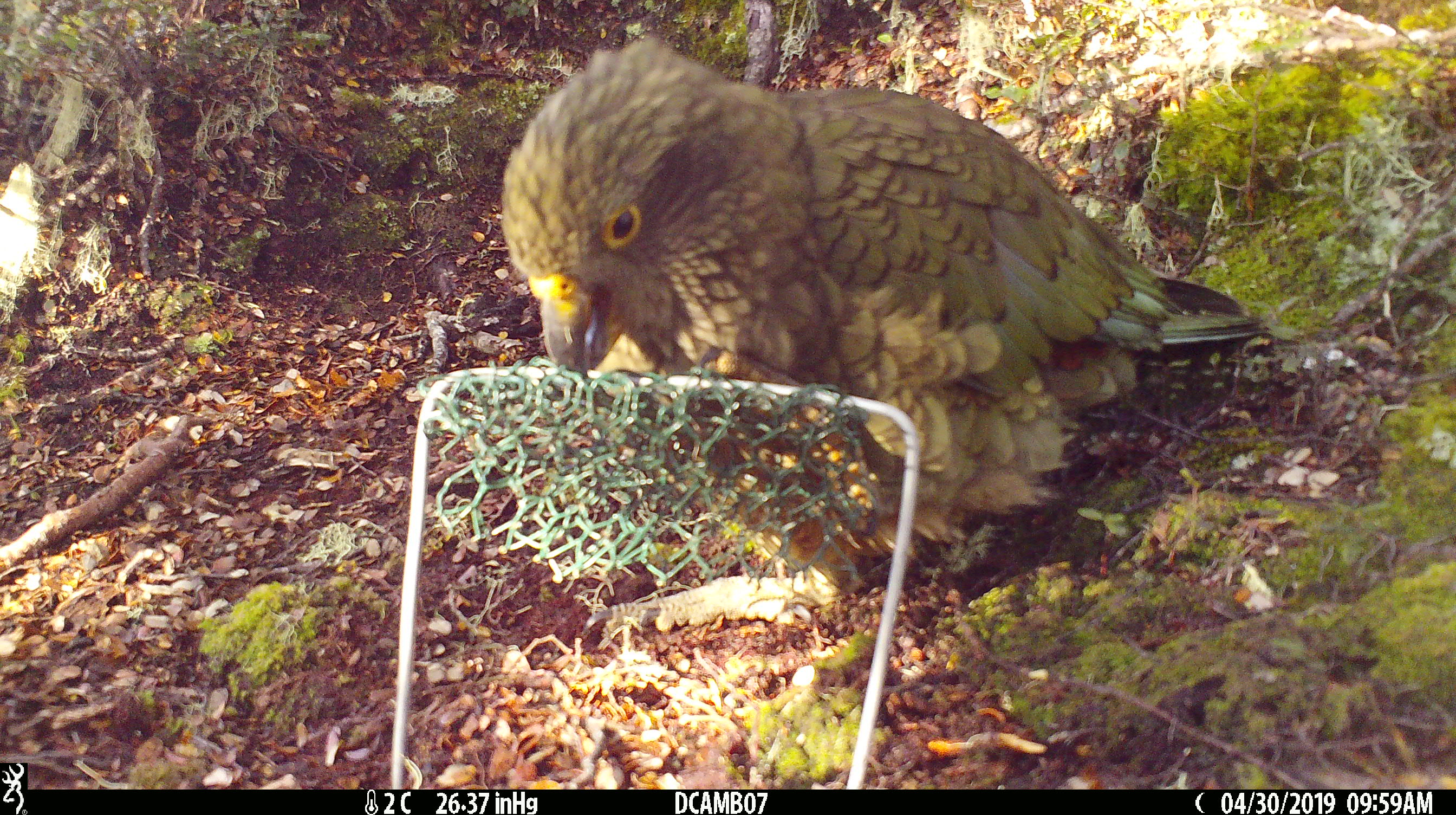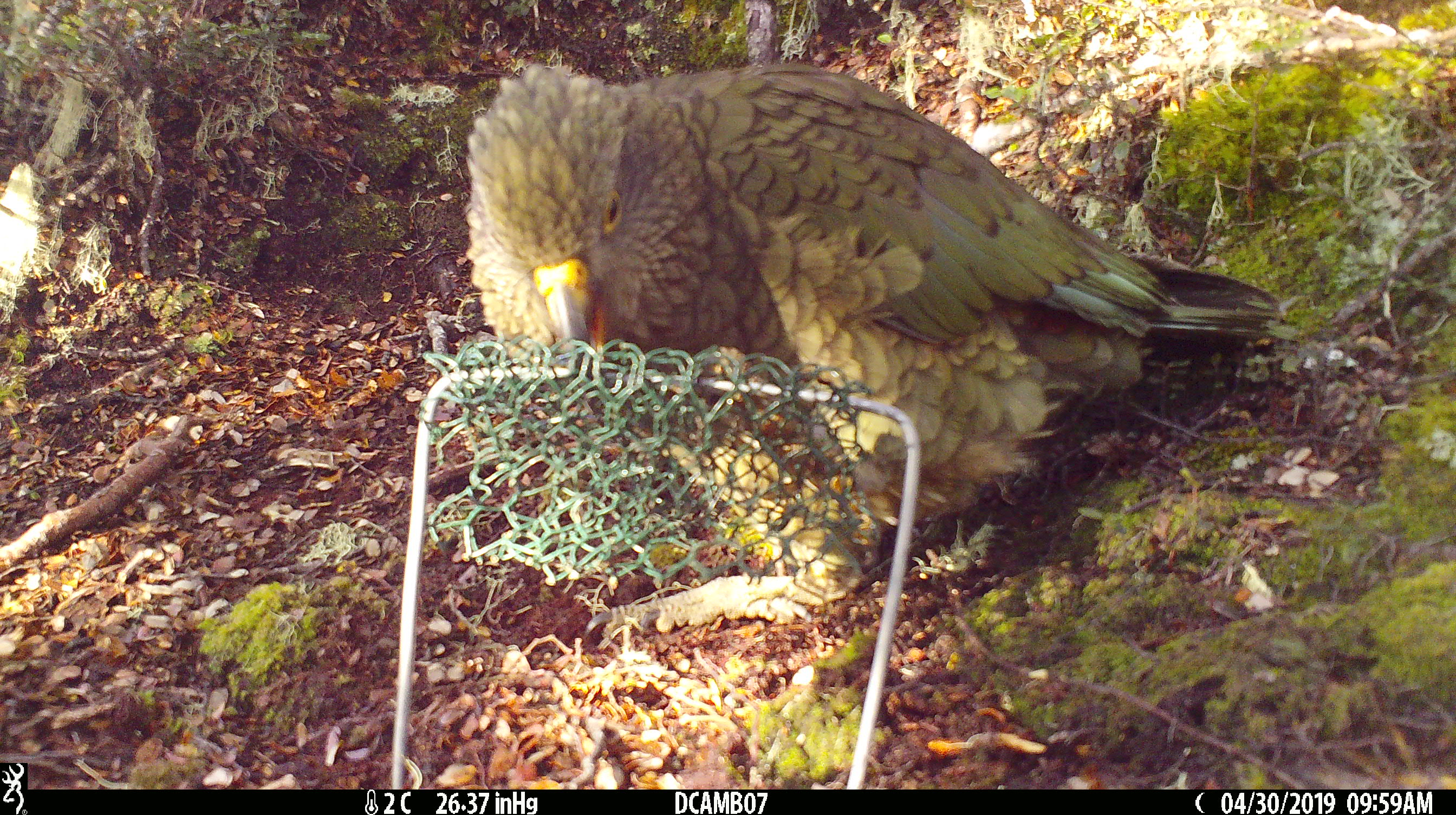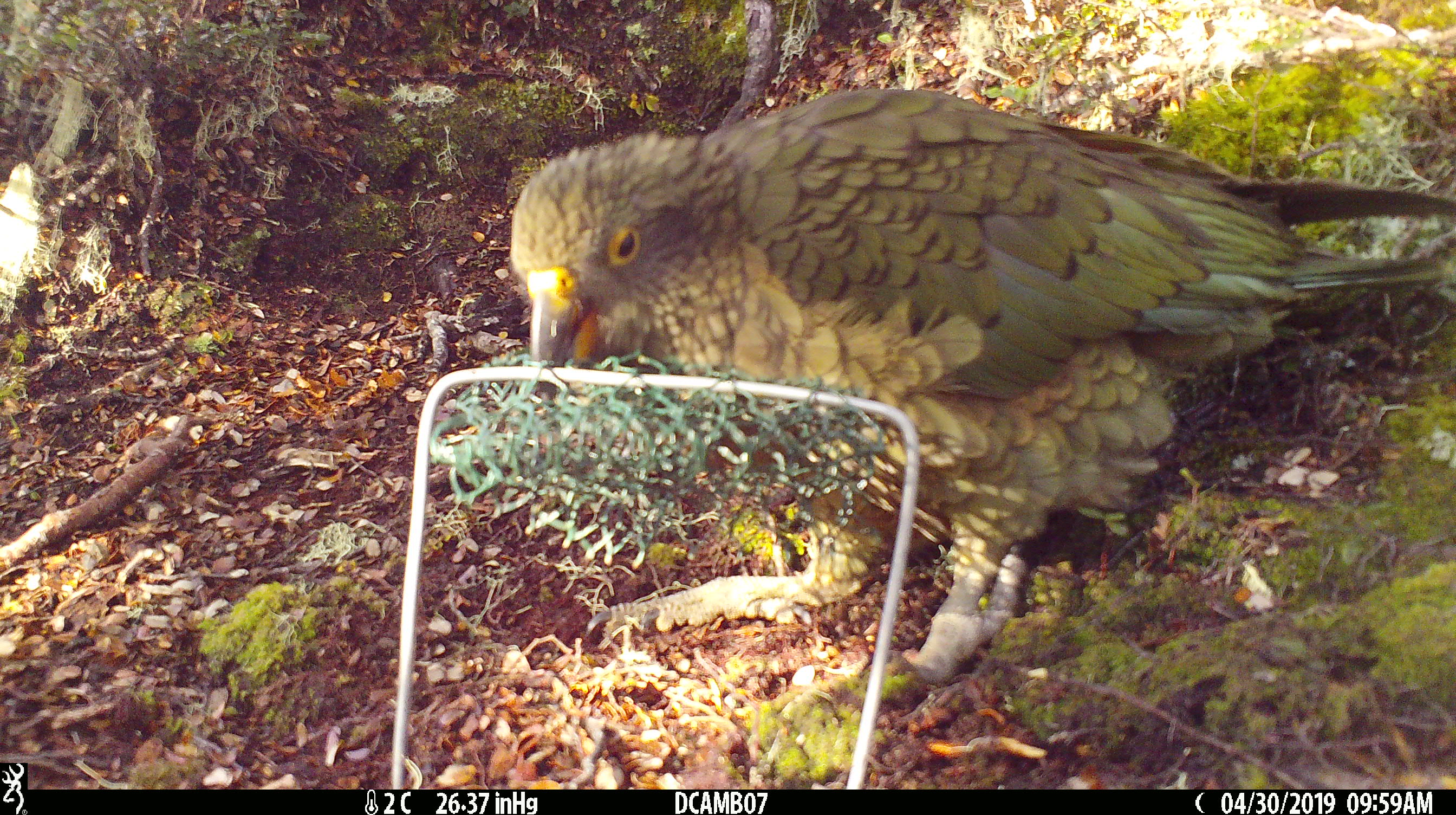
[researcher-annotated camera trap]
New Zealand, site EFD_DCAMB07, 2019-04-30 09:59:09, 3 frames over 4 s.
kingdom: Animalia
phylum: Chordata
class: Aves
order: Psittaciformes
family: Strigopidae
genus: Nestor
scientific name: Nestor notabilis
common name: kea